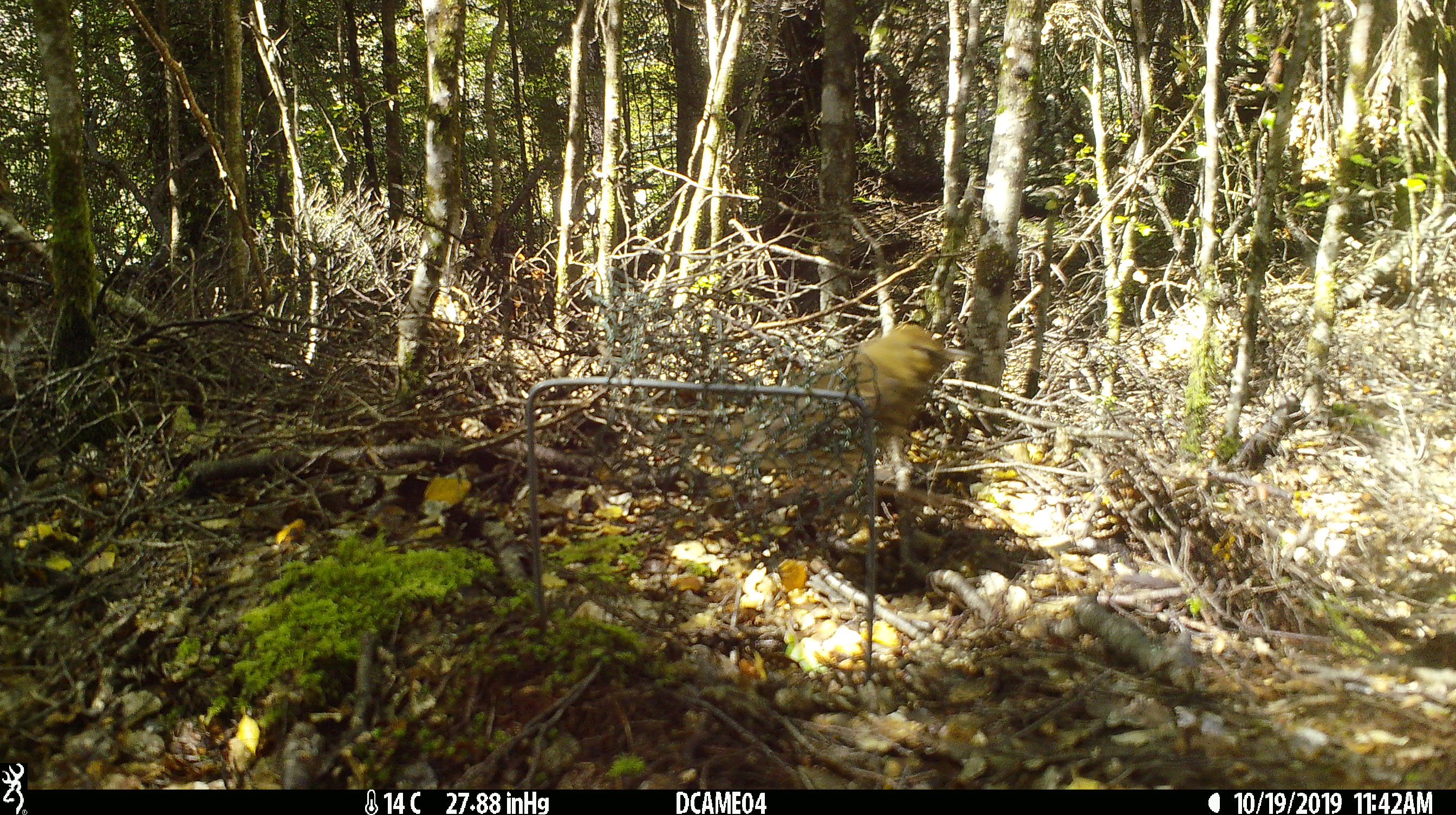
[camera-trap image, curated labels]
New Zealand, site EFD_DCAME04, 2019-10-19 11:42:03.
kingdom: Animalia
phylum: Chordata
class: Aves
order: Passeriformes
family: Turdidae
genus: Turdus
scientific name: Turdus merula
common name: eurasian blackbird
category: blackbird